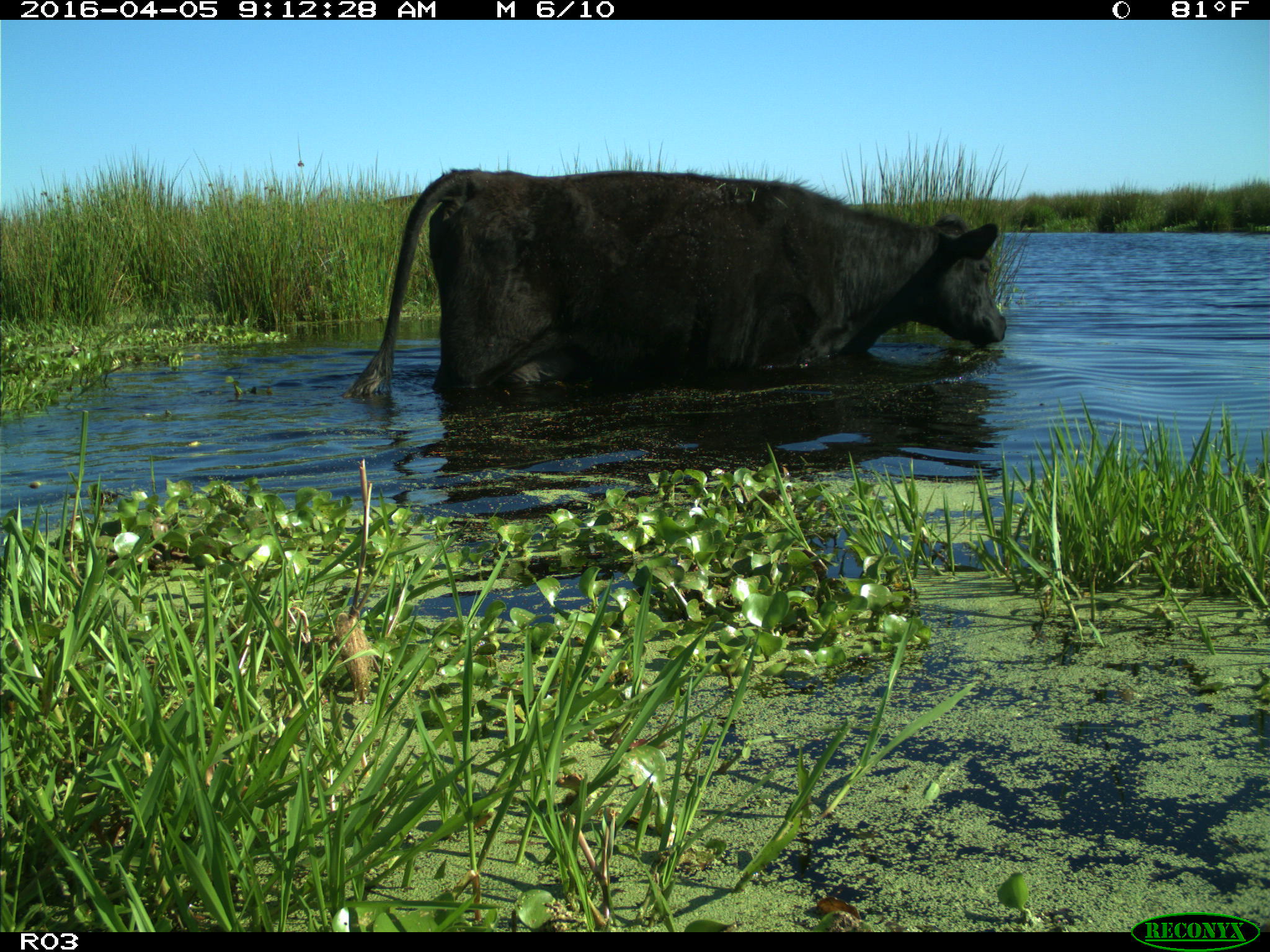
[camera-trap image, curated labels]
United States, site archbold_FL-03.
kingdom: Animalia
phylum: Chordata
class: Mammalia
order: Artiodactyla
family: Bovidae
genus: Bos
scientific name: Bos taurus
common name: domestic cow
Bos taurus (domestic cow).